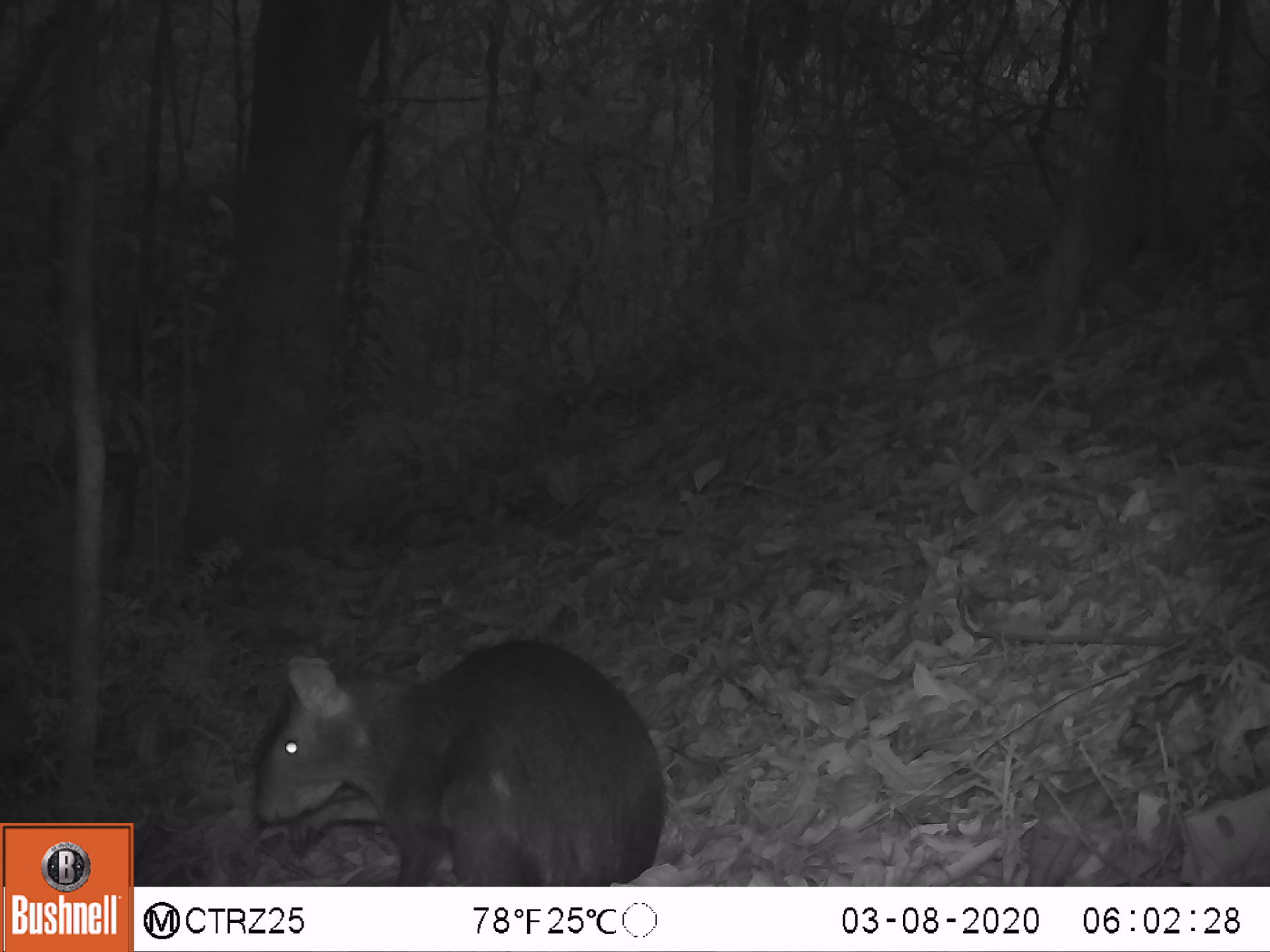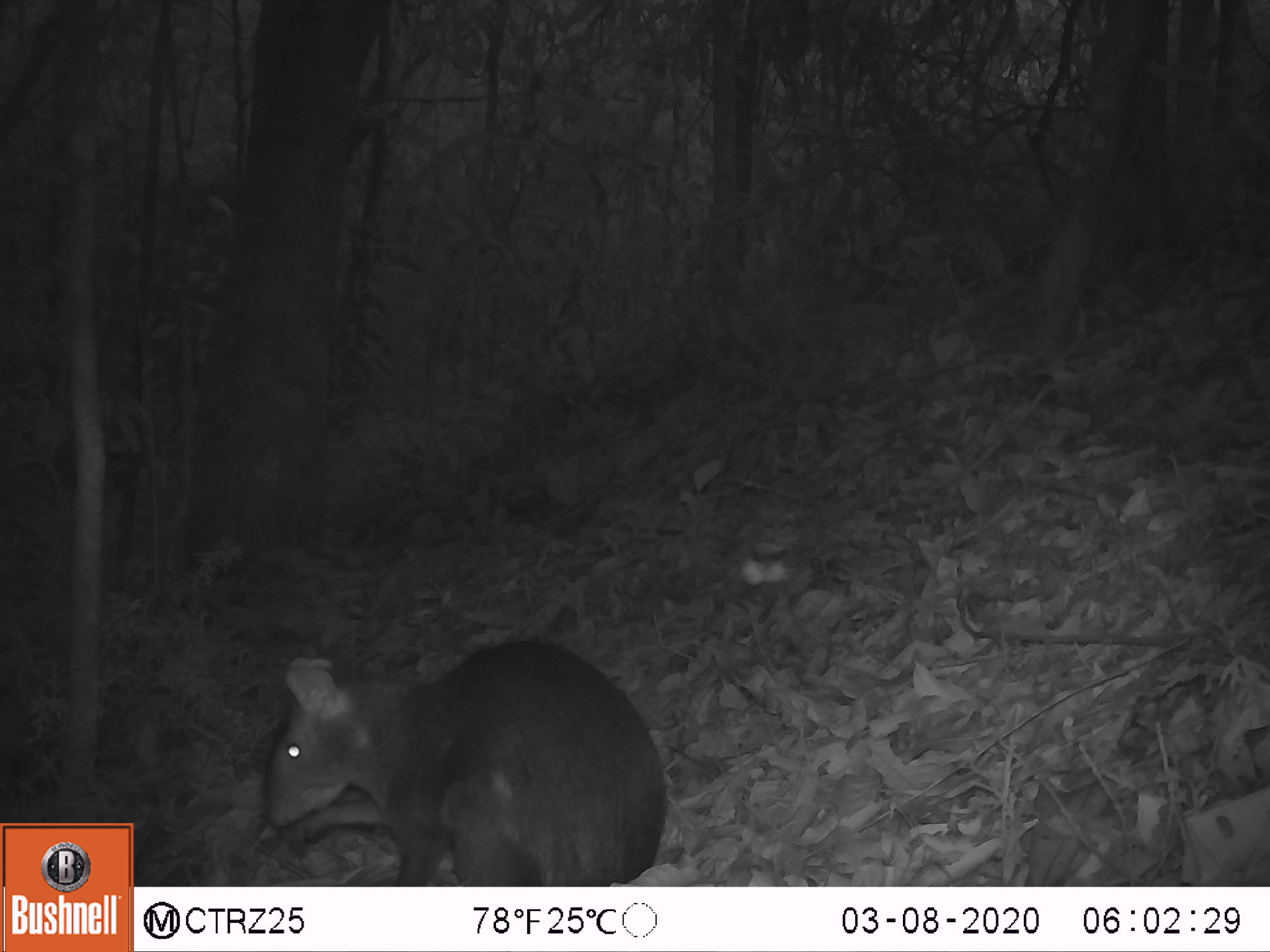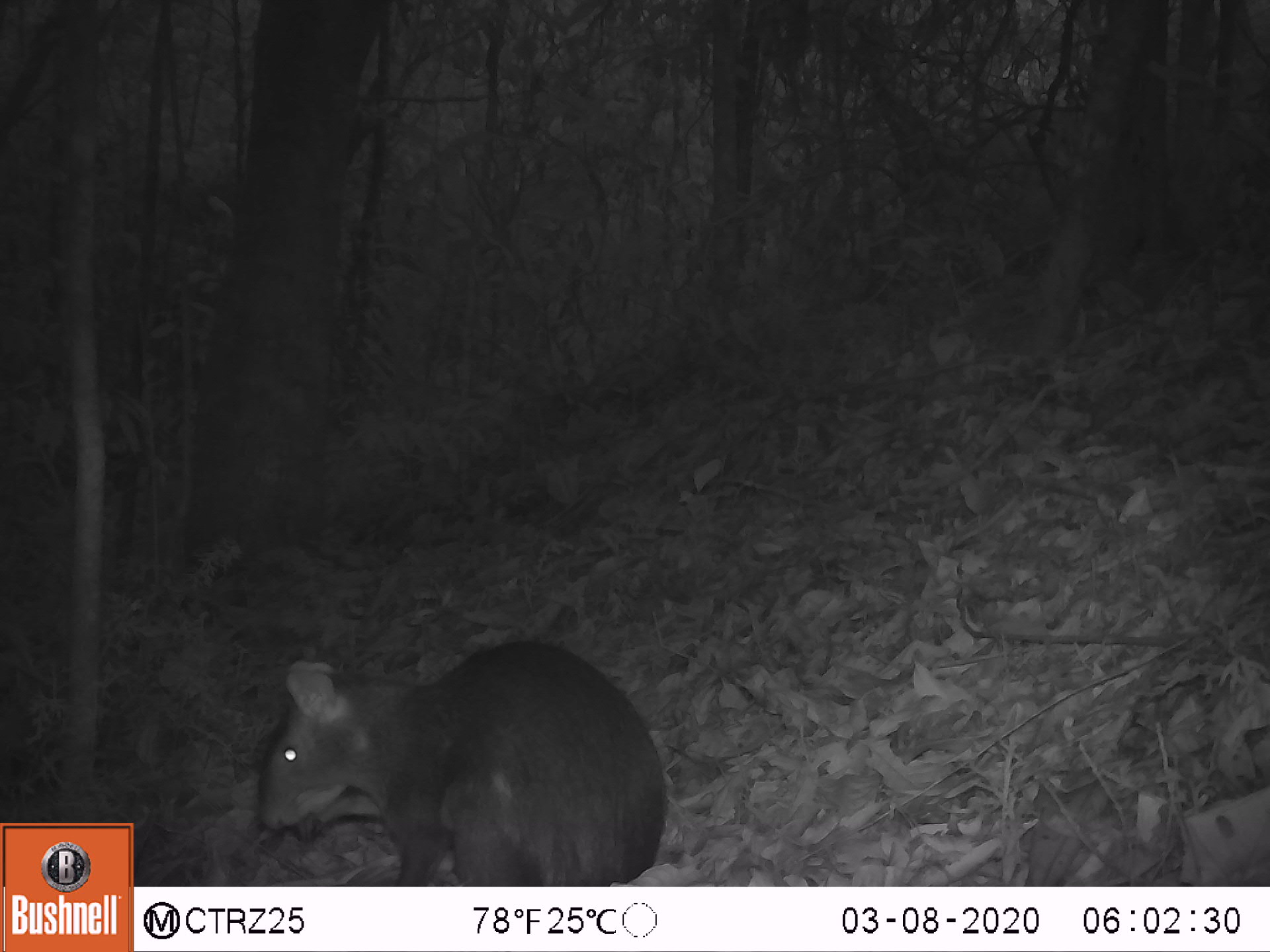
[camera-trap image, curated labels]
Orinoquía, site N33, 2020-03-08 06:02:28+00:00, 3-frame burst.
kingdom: Animalia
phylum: Chordata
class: Mammalia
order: Rodentia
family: Dasyproctidae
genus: Dasyprocta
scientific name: Dasyprocta fuliginosa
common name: black agouti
Black agouti (Dasyprocta fuliginosa).